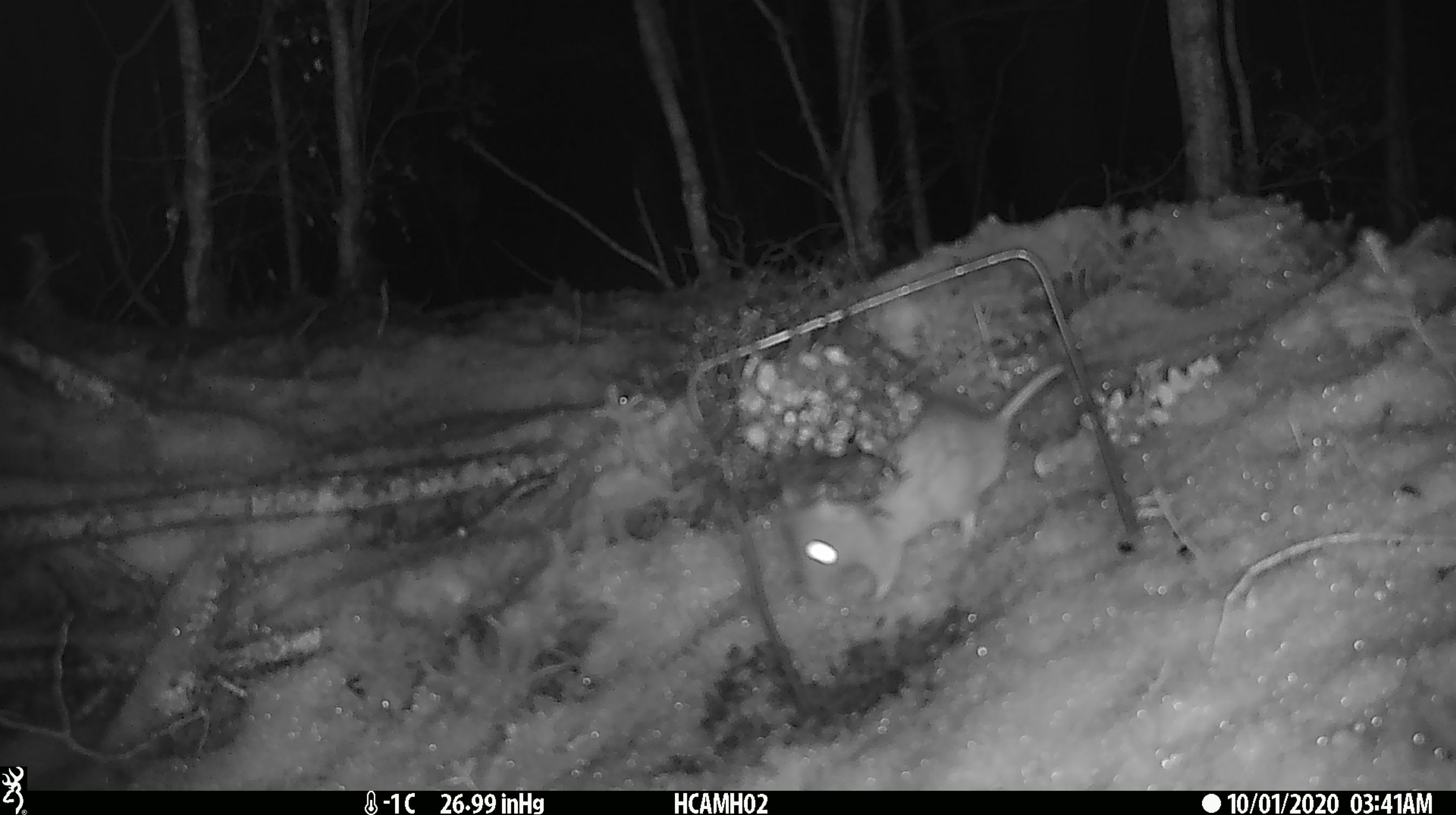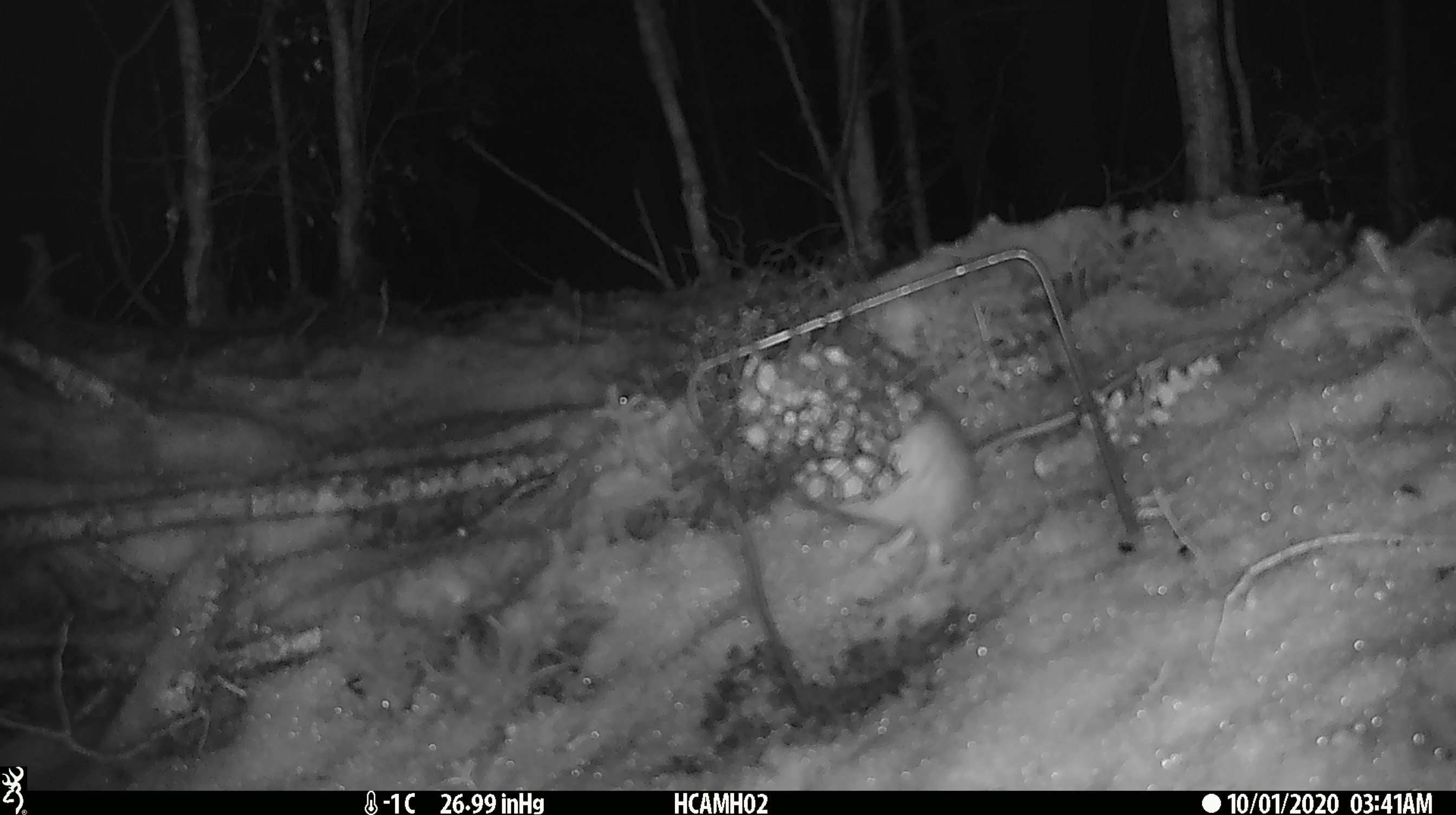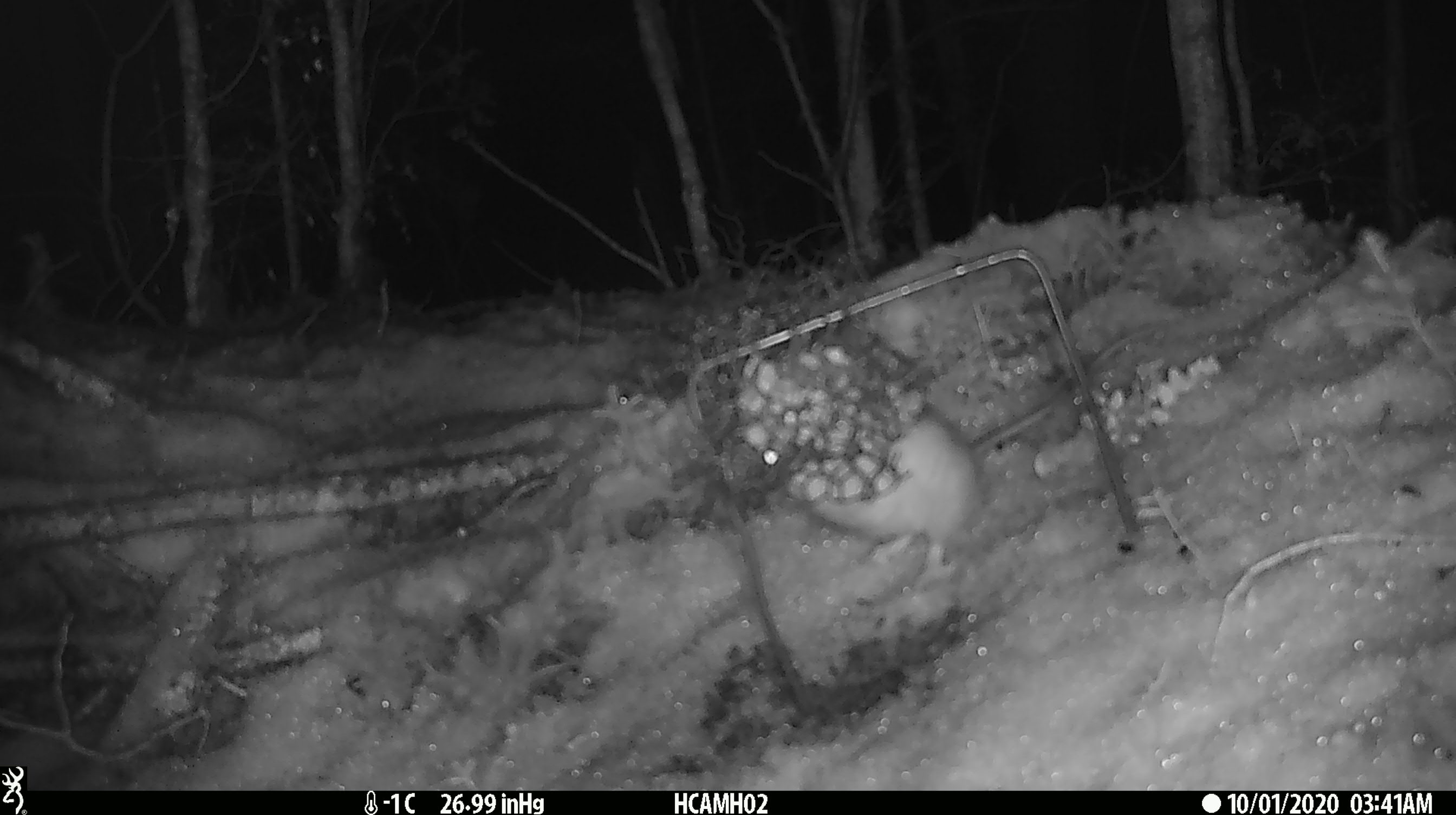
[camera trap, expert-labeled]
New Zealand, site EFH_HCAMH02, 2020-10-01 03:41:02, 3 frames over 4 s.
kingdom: Animalia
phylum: Chordata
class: Mammalia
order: Rodentia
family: Muridae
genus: Rattus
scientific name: Rattus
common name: rat